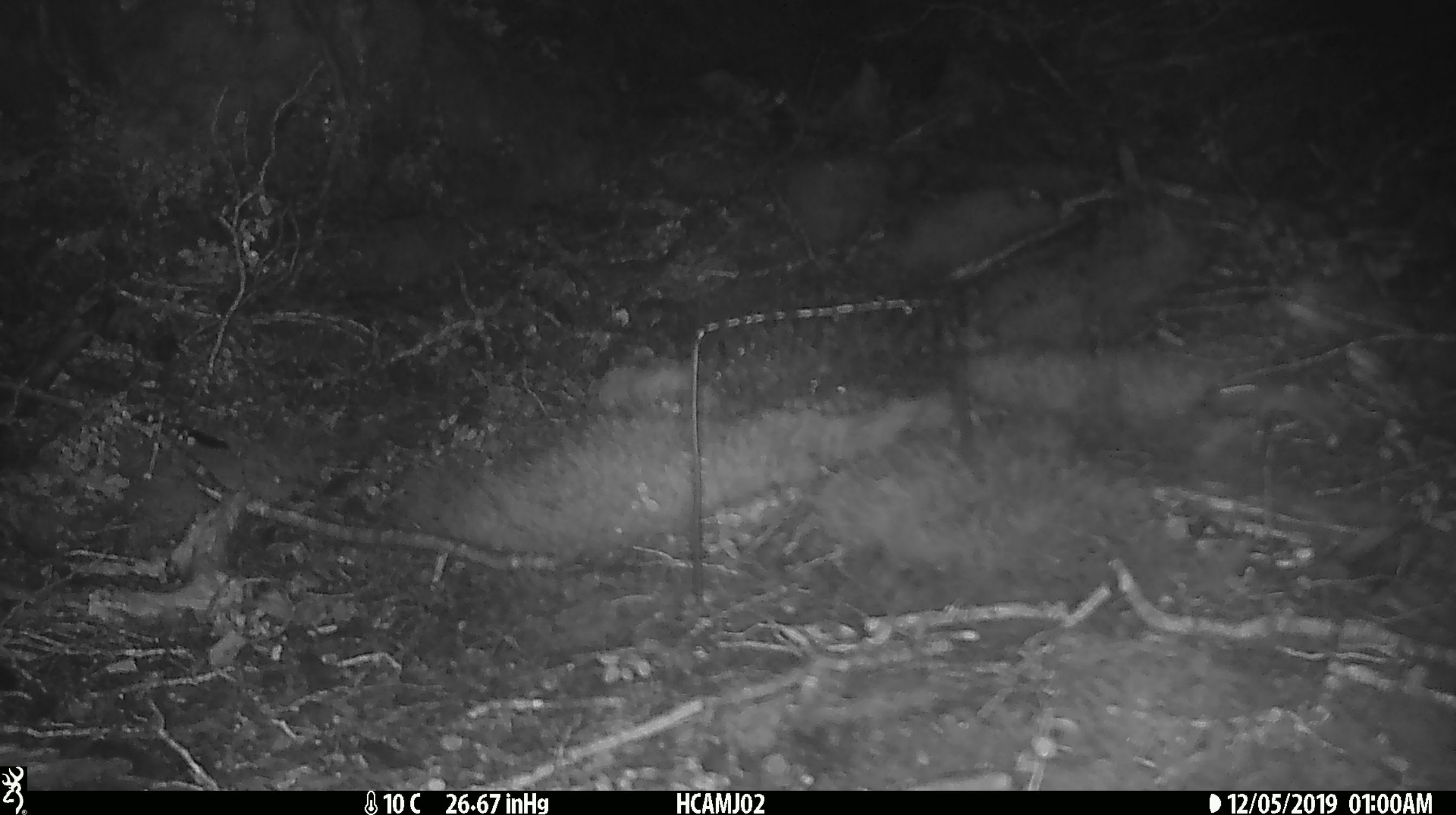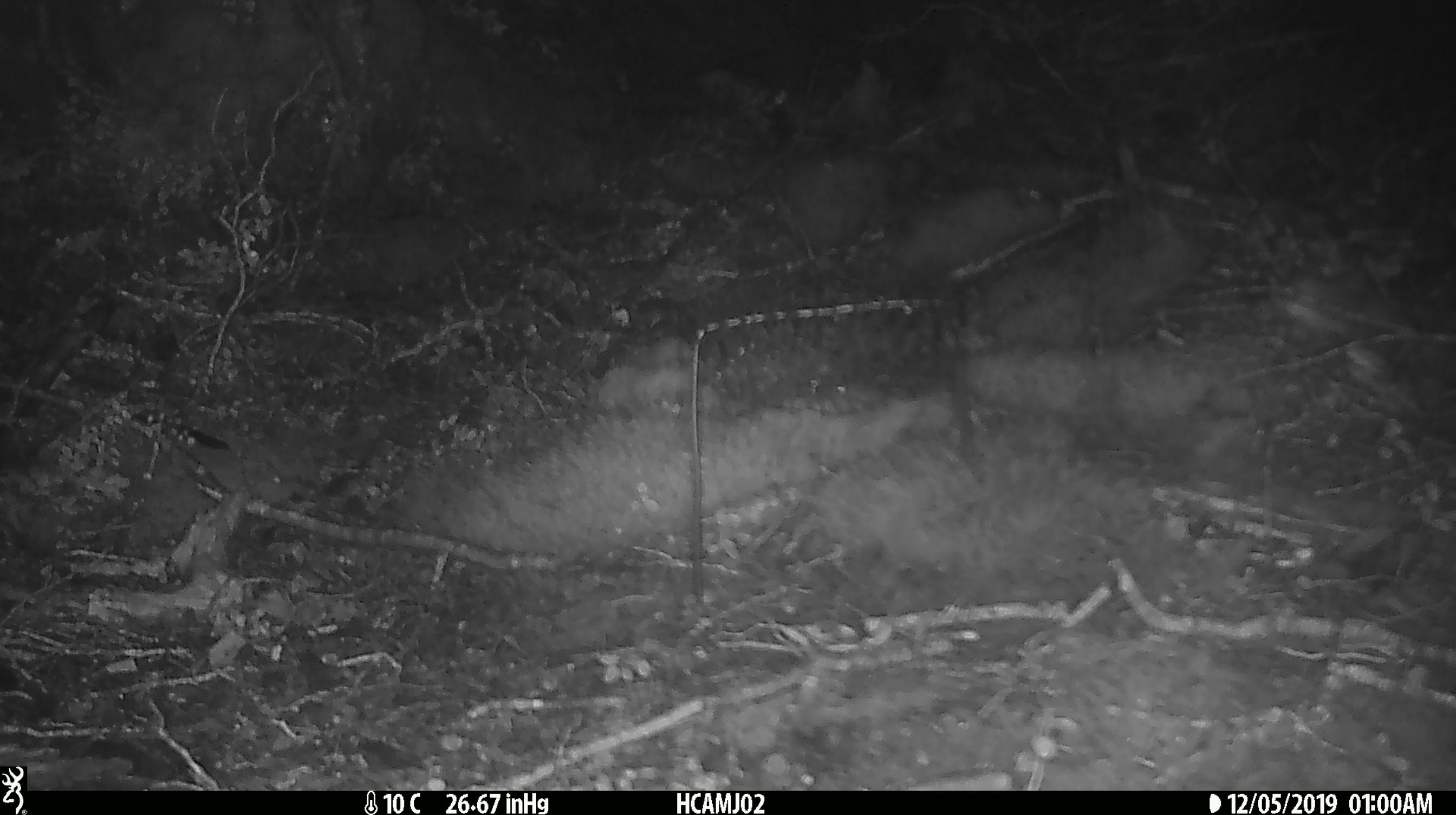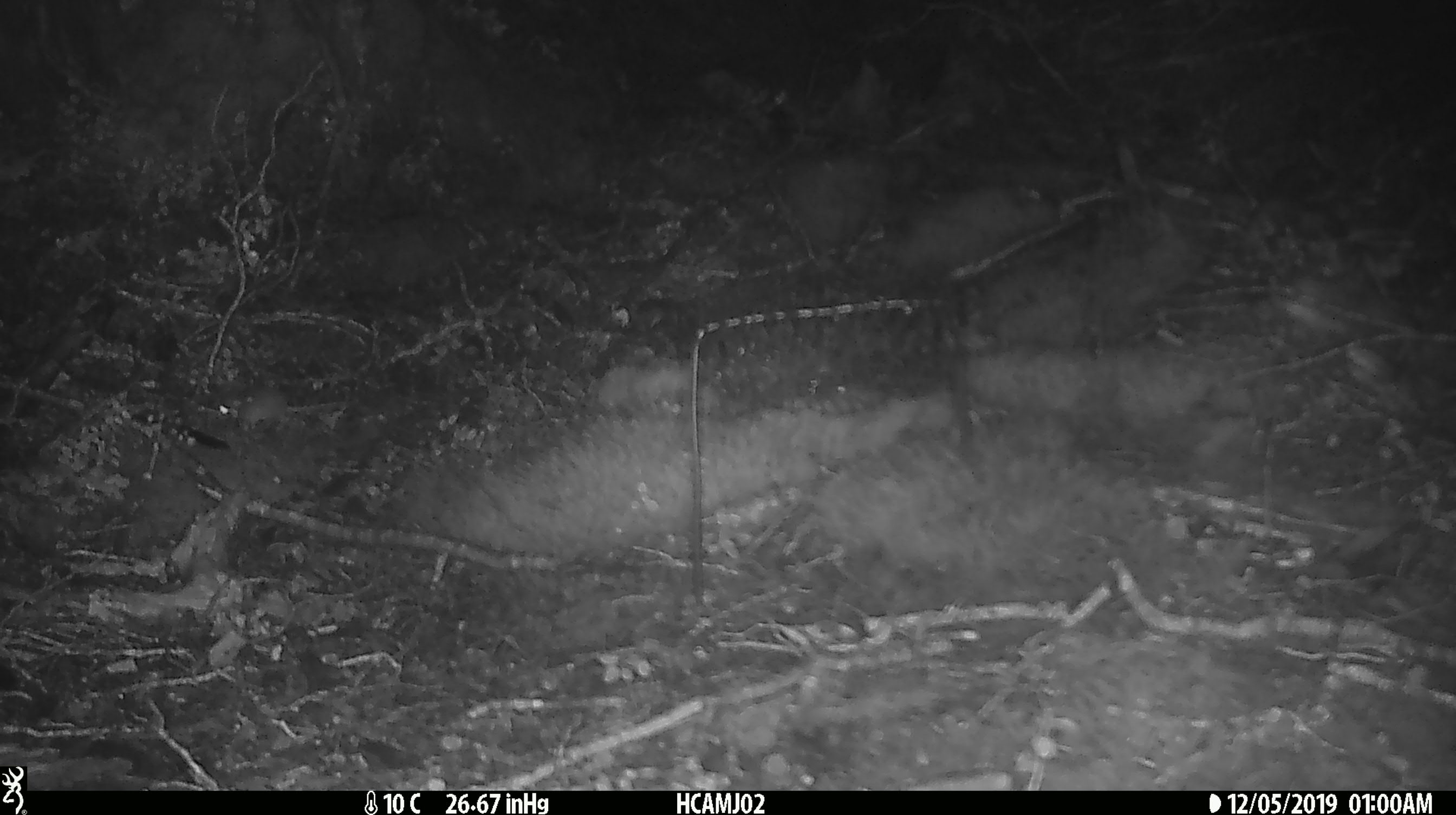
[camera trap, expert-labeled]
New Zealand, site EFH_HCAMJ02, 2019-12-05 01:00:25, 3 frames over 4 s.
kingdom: Animalia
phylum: Chordata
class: Mammalia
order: Rodentia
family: Muridae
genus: Mus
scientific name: Mus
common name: mouse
Mouse (Mus).